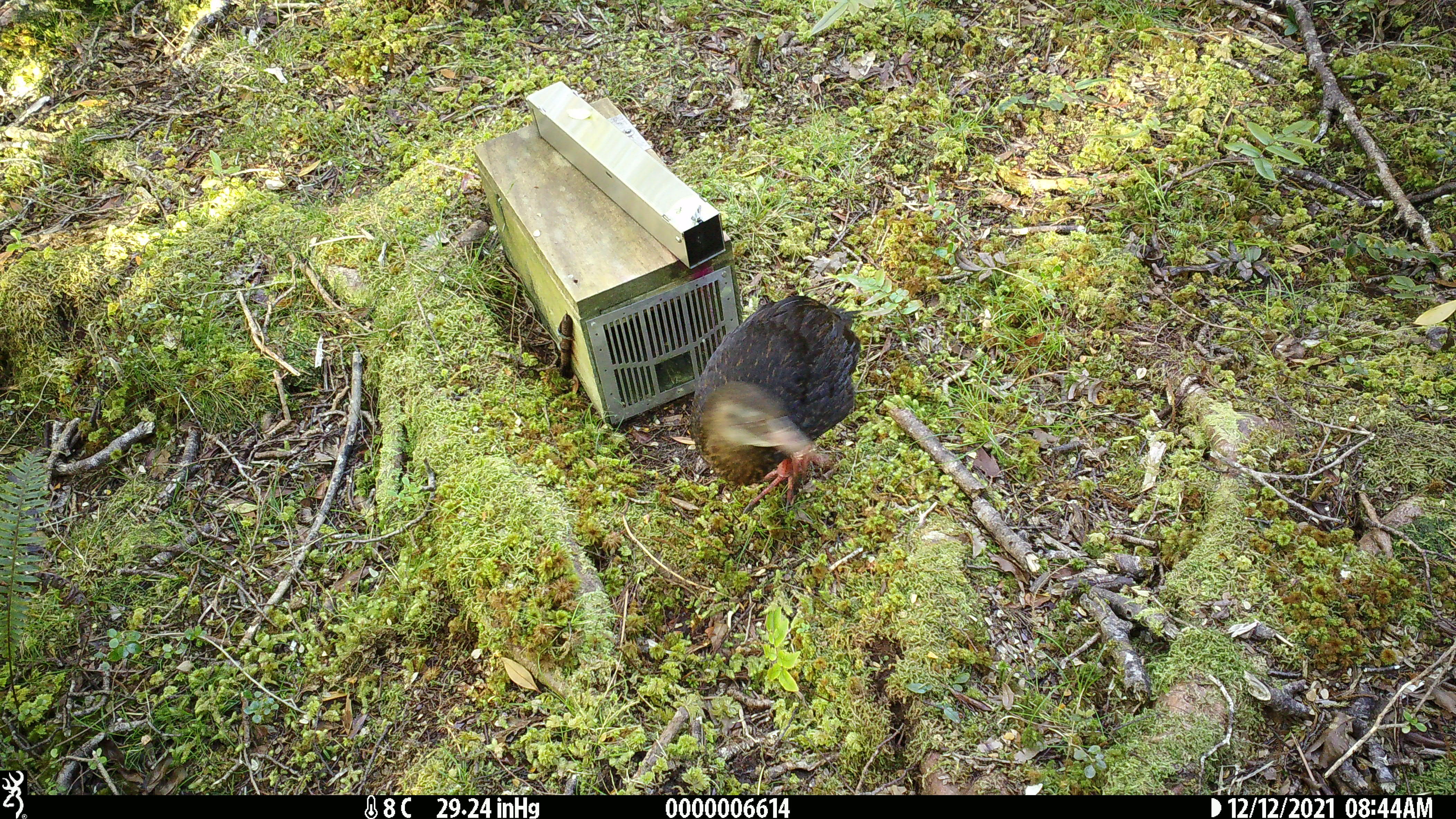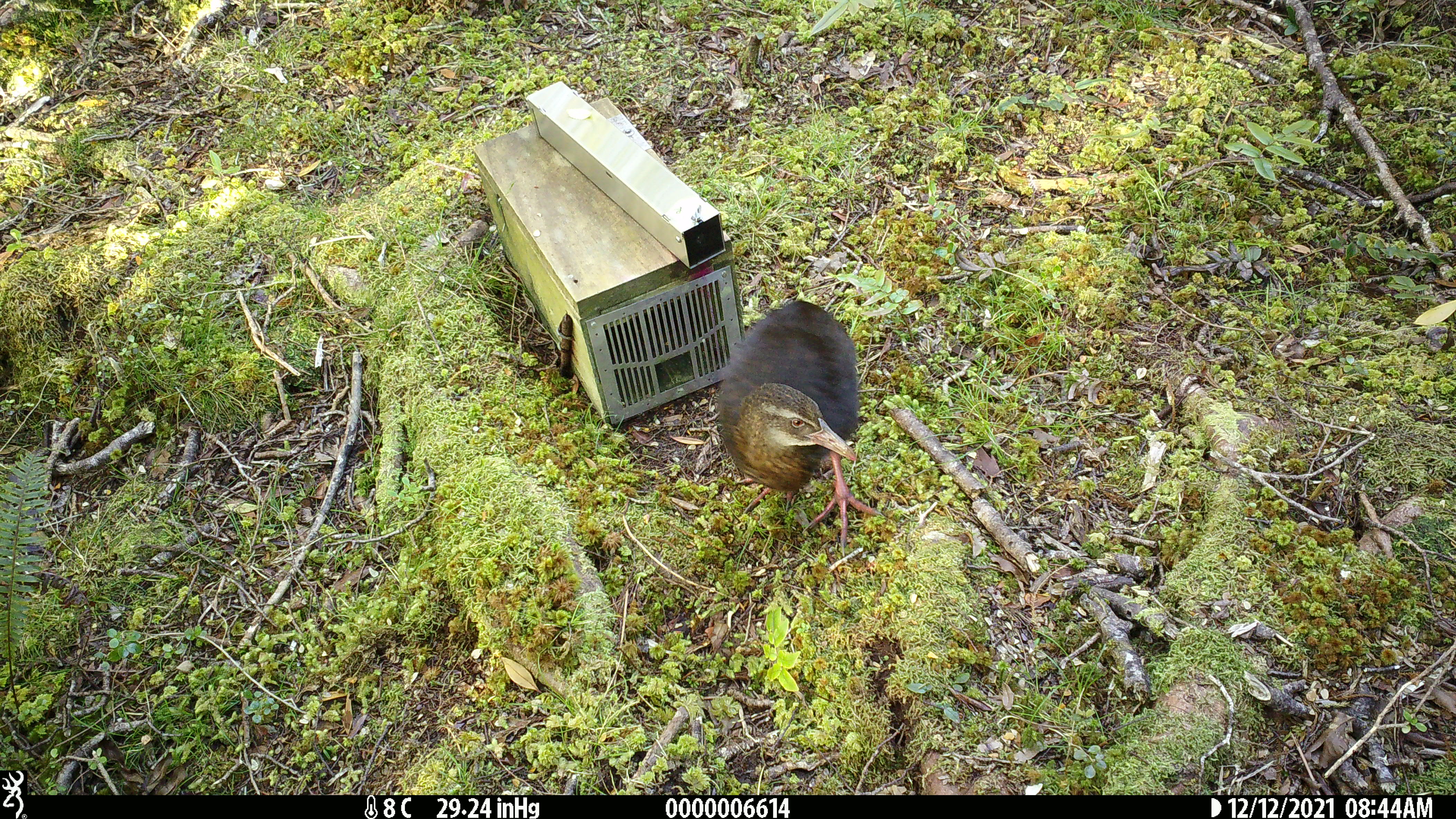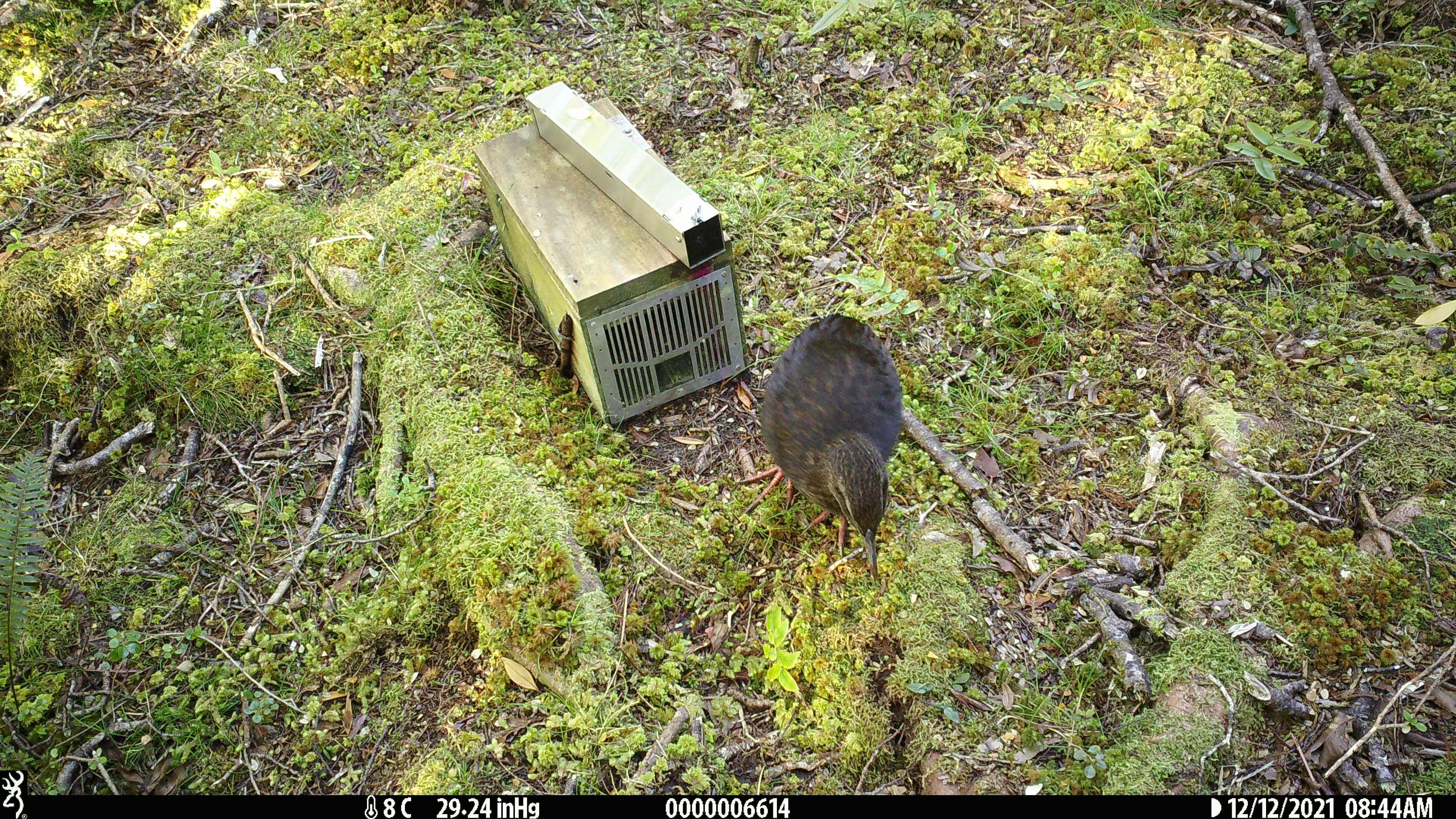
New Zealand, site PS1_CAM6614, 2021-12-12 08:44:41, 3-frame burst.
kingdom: Animalia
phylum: Chordata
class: Aves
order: Gruiformes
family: Rallidae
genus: Gallirallus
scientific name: Gallirallus australis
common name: weka